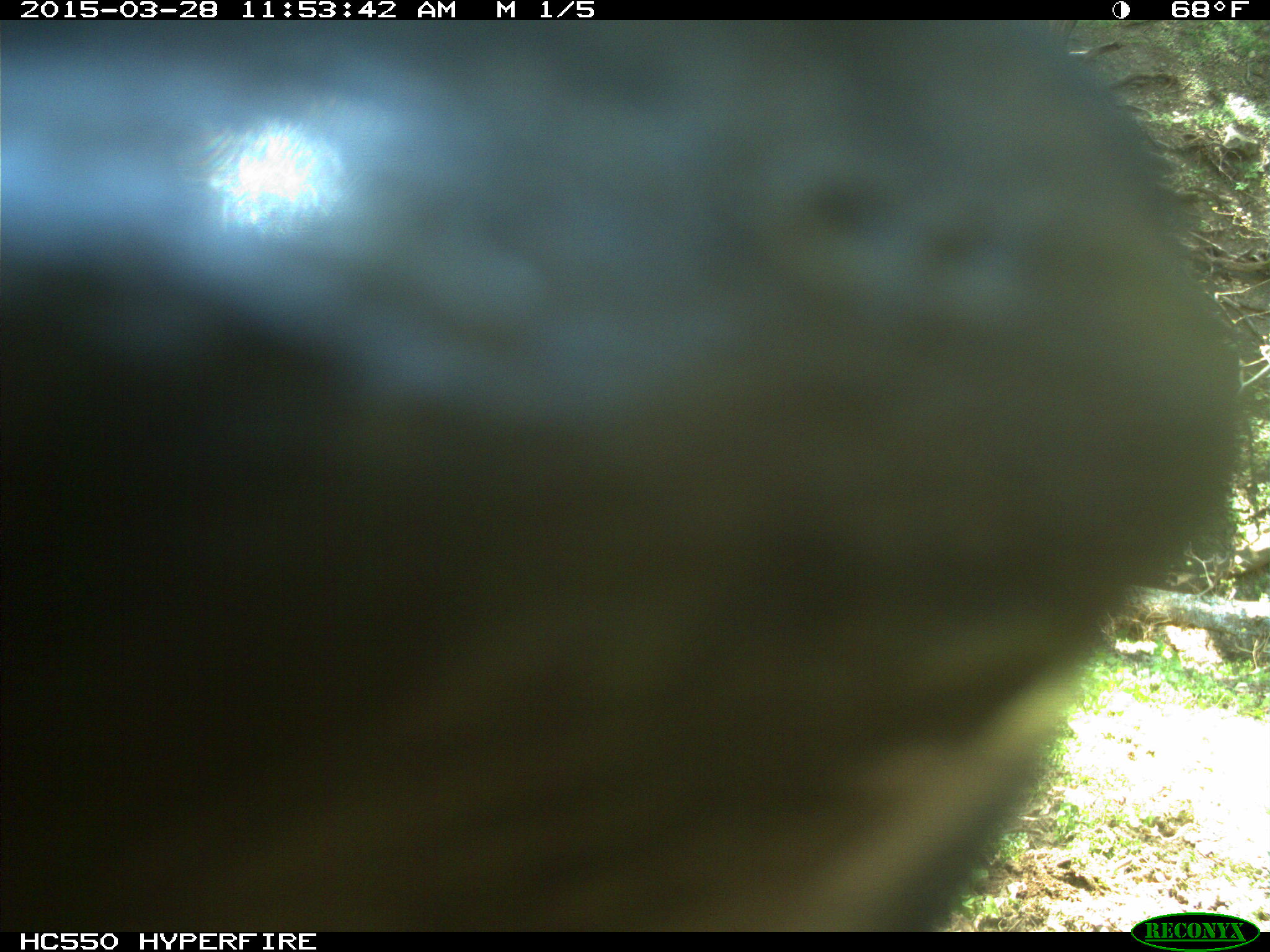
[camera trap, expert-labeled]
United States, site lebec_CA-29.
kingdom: Animalia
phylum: Chordata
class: Mammalia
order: Artiodactyla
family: Bovidae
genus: Bos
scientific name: Bos taurus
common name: domestic cow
Bos taurus (domestic cow).